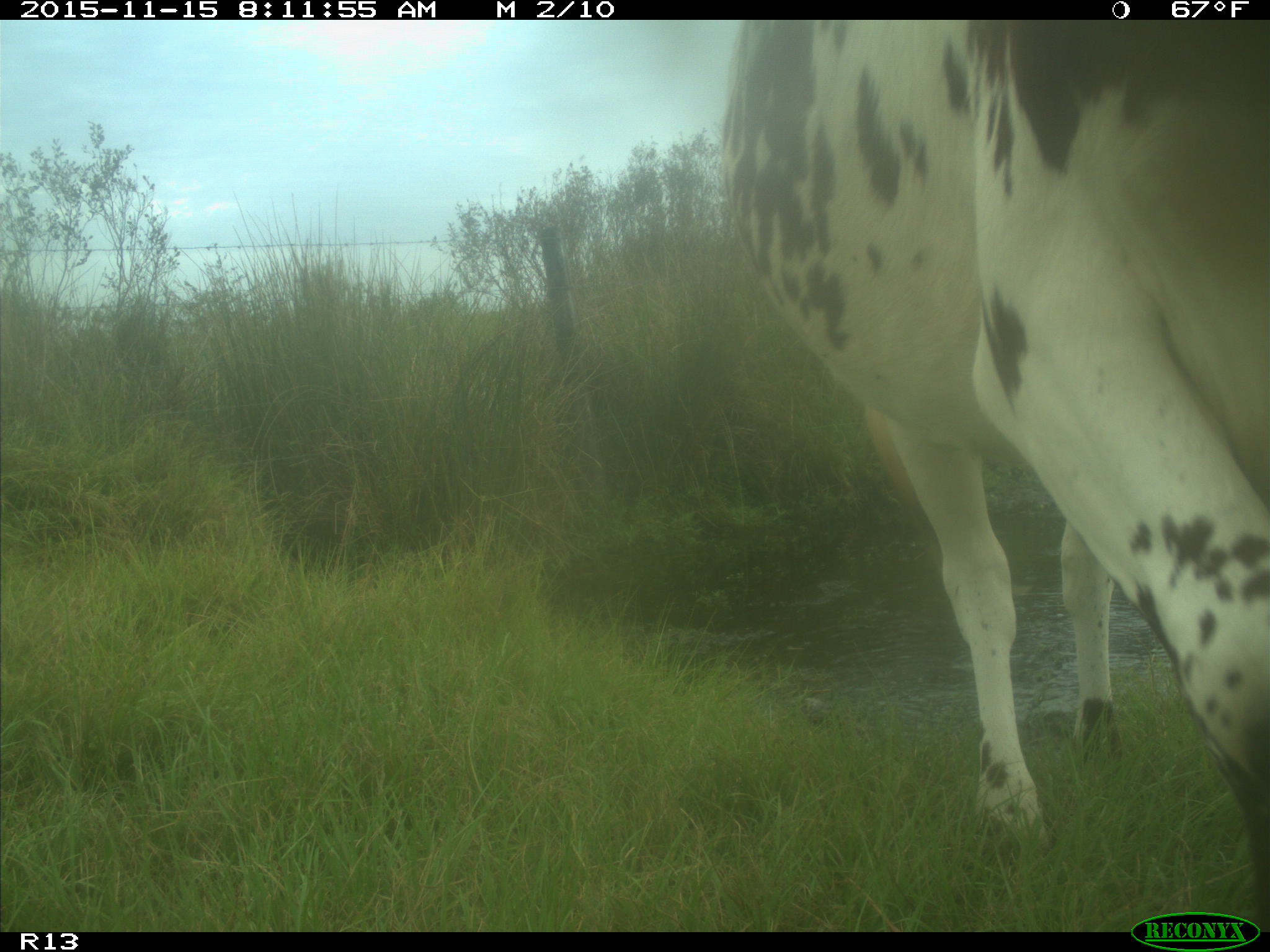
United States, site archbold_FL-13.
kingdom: Animalia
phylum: Chordata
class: Mammalia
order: Artiodactyla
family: Bovidae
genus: Bos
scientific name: Bos taurus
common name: domestic cow